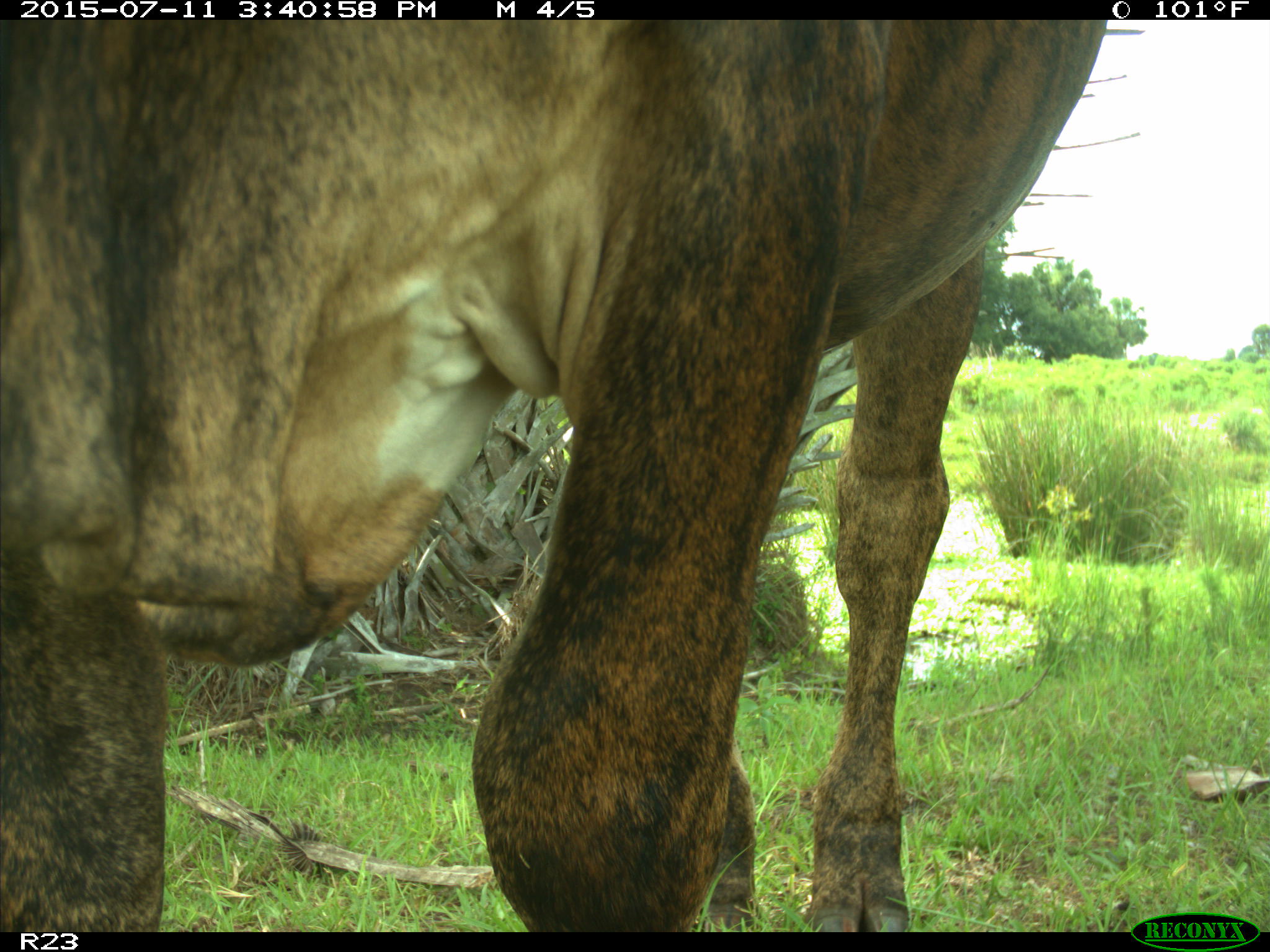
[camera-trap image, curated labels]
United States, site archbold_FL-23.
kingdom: Animalia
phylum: Chordata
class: Mammalia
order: Artiodactyla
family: Bovidae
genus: Bos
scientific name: Bos taurus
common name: domestic cow